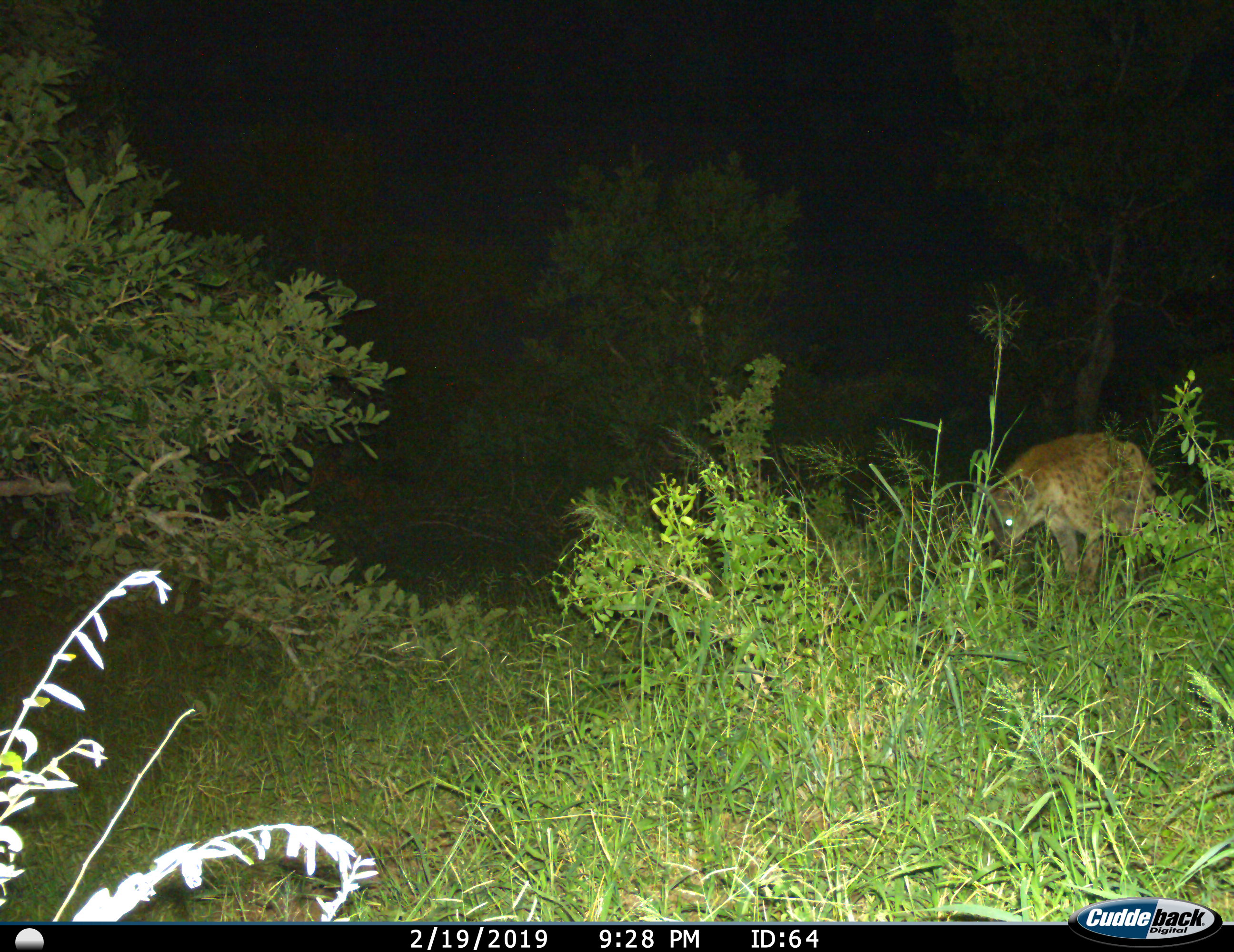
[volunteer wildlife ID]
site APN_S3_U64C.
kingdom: Animalia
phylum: Chordata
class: Mammalia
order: Carnivora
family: Hyaenidae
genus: Crocuta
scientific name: Crocuta crocuta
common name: spotted hyena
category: hyenaspotted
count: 1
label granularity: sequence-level